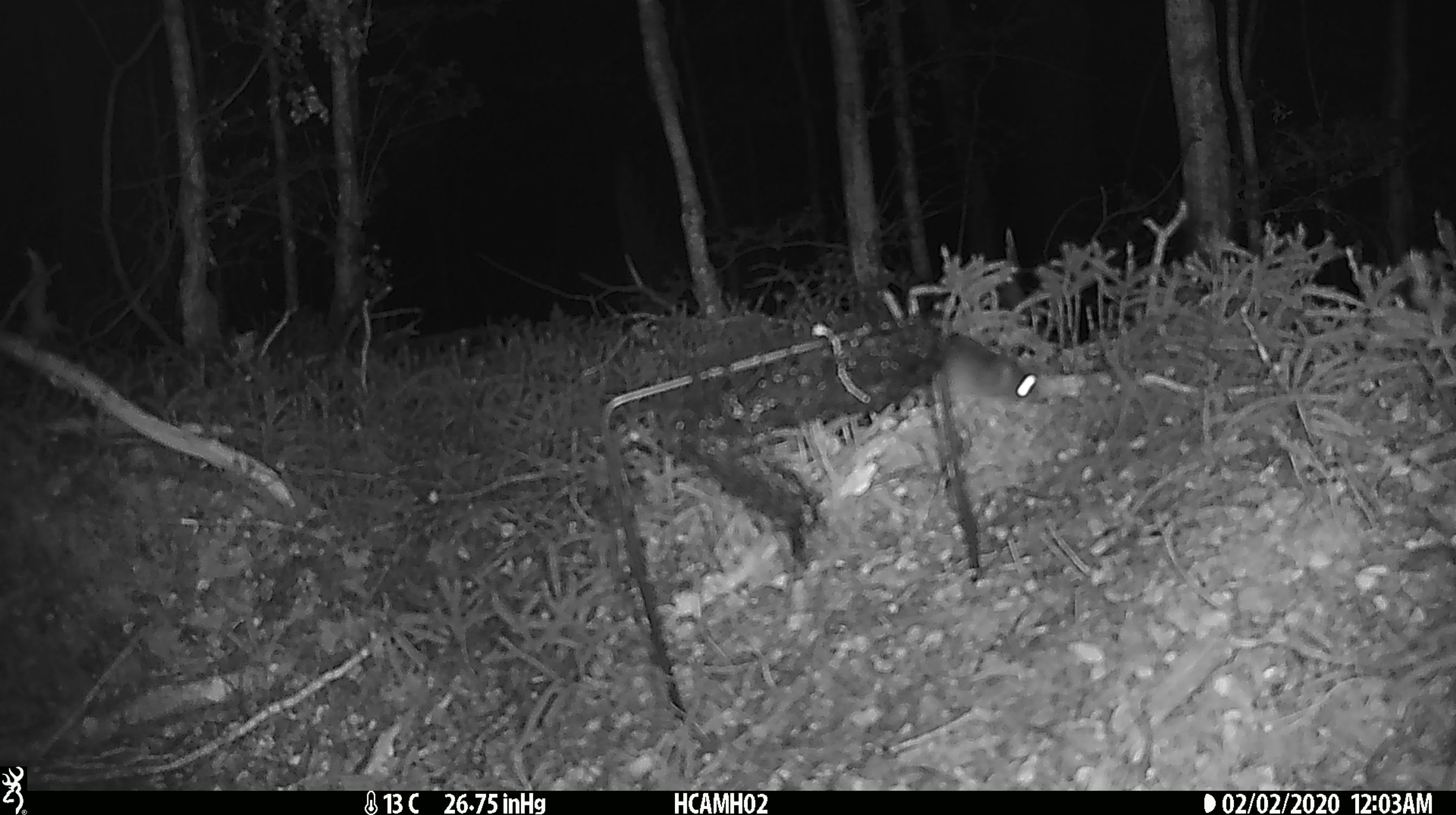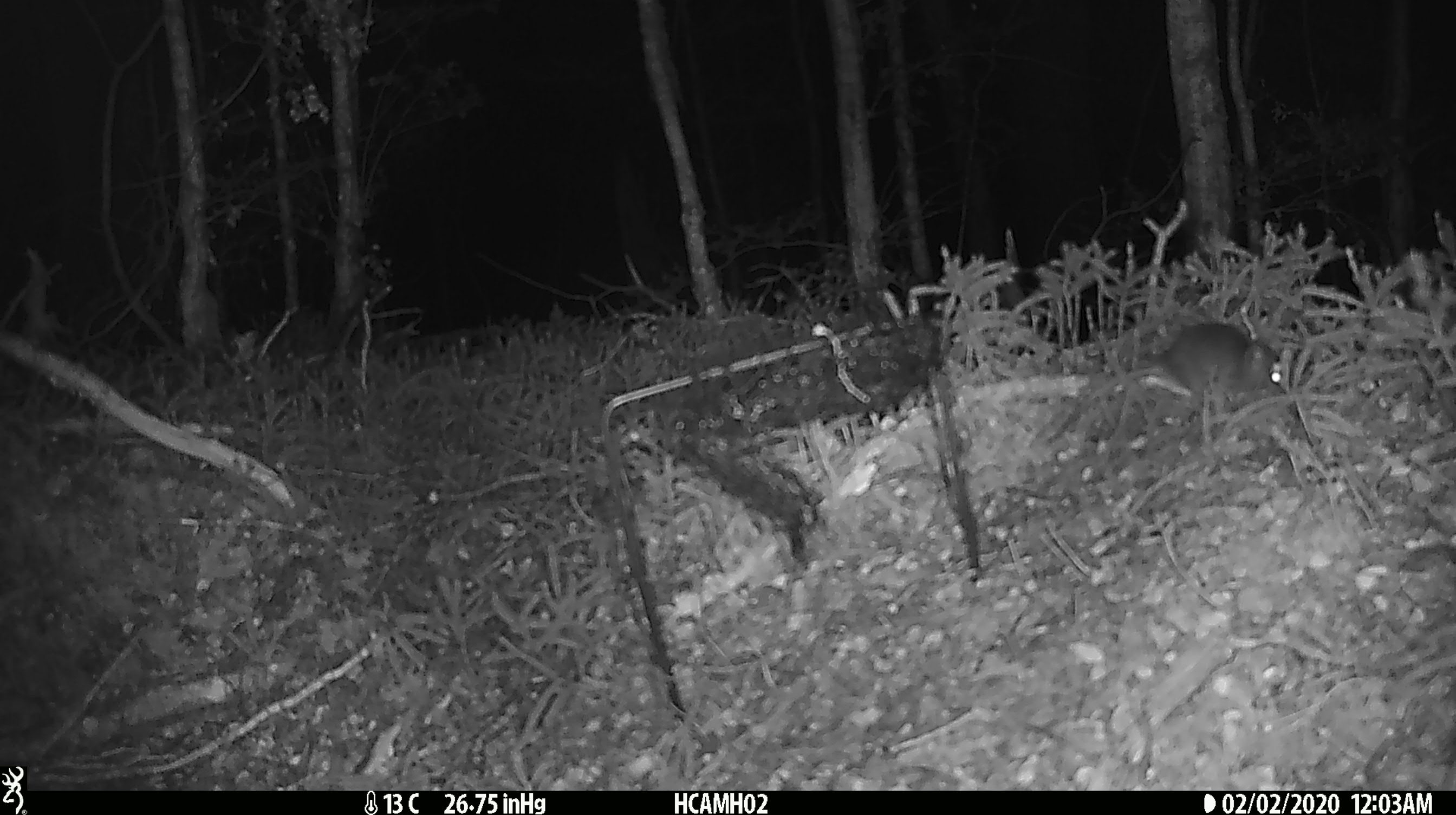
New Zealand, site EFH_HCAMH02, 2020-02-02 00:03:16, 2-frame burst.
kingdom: Animalia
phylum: Chordata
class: Mammalia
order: Rodentia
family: Muridae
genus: Mus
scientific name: Mus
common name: mouse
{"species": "mouse (Mus)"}